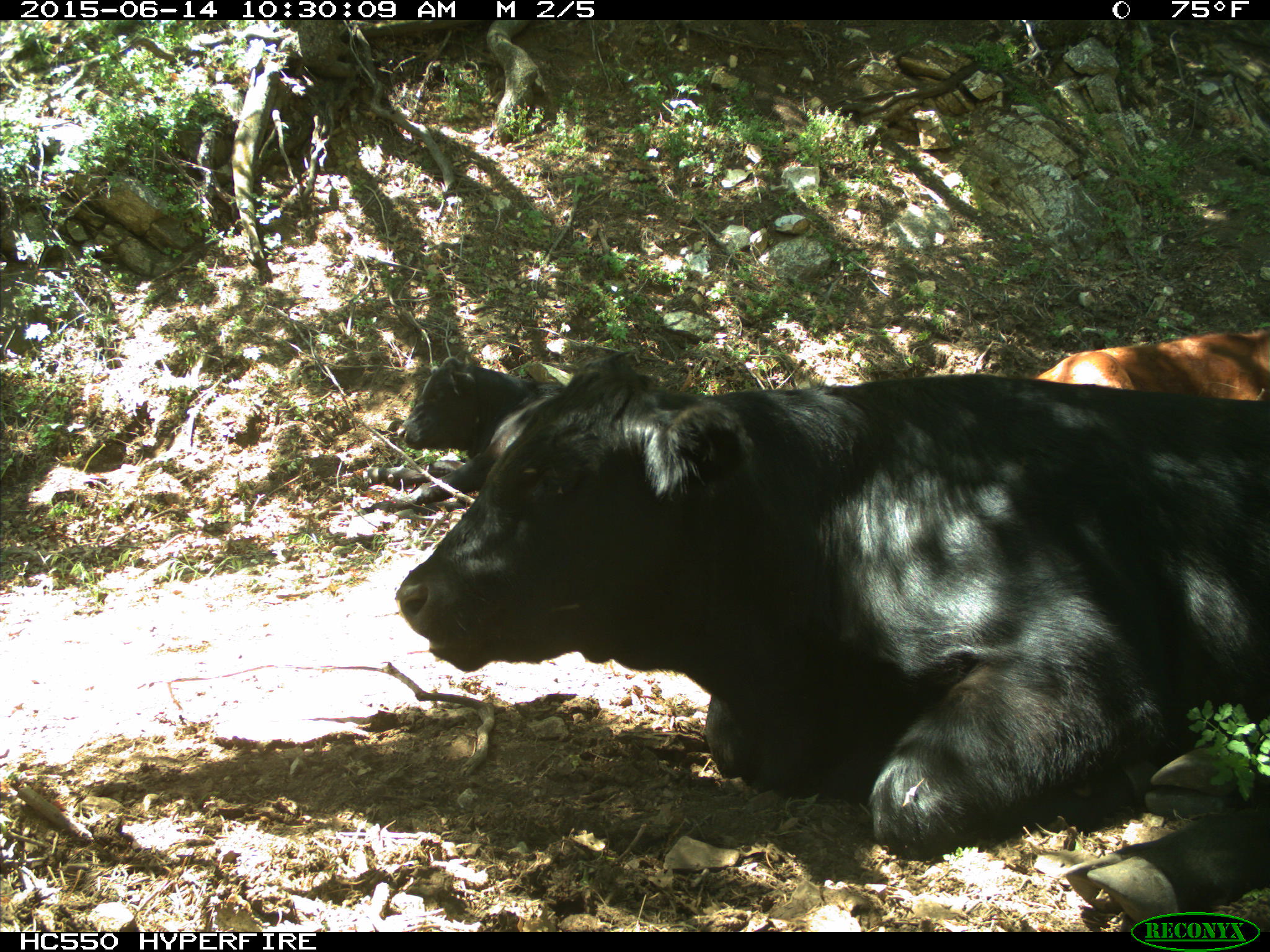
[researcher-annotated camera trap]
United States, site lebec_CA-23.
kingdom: Animalia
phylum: Chordata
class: Mammalia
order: Artiodactyla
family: Bovidae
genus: Bos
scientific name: Bos taurus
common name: domestic cow